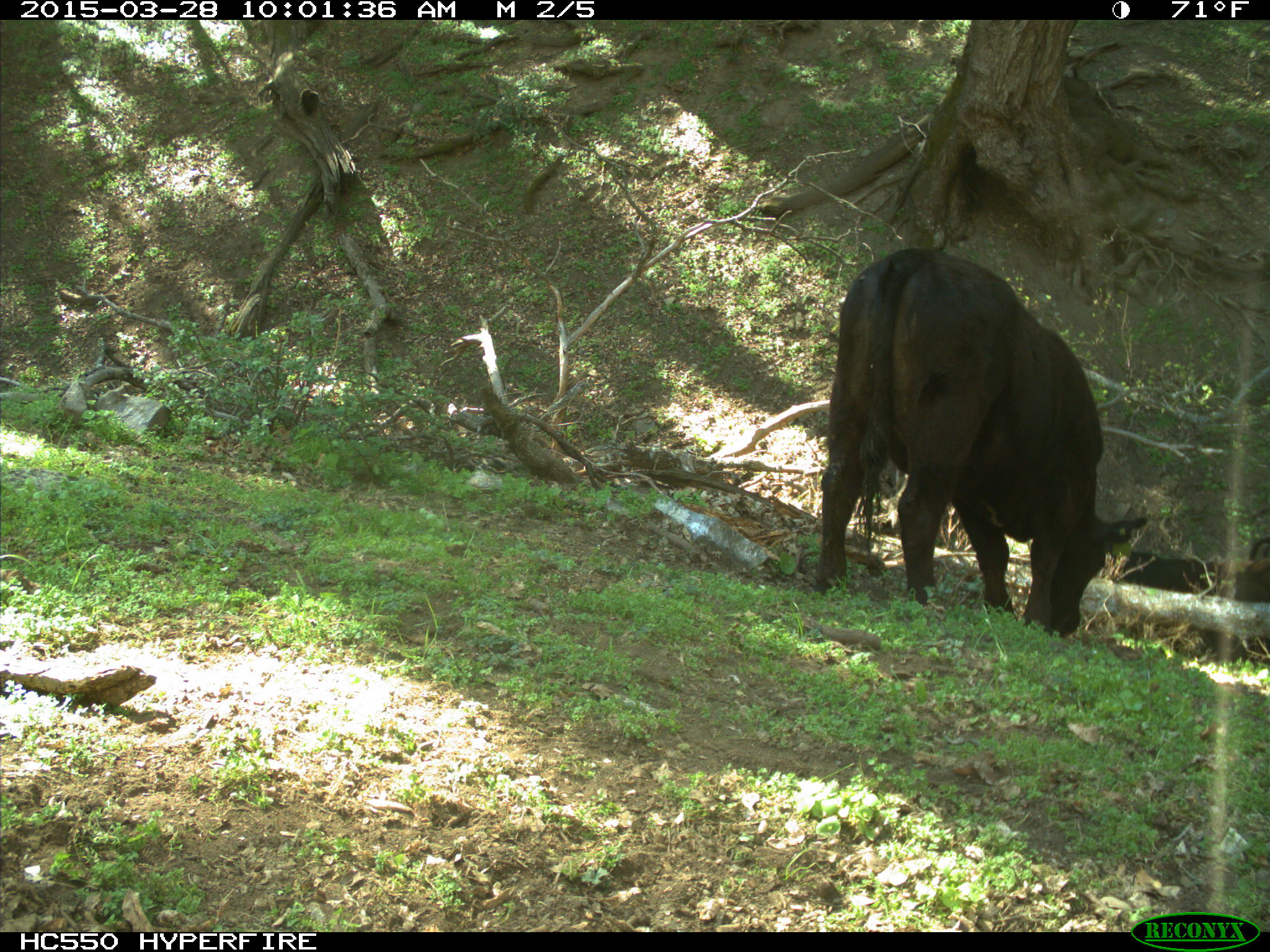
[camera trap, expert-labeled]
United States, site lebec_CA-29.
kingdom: Animalia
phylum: Chordata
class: Mammalia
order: Artiodactyla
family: Bovidae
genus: Bos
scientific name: Bos taurus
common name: domestic cow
Bos taurus (domestic cow).